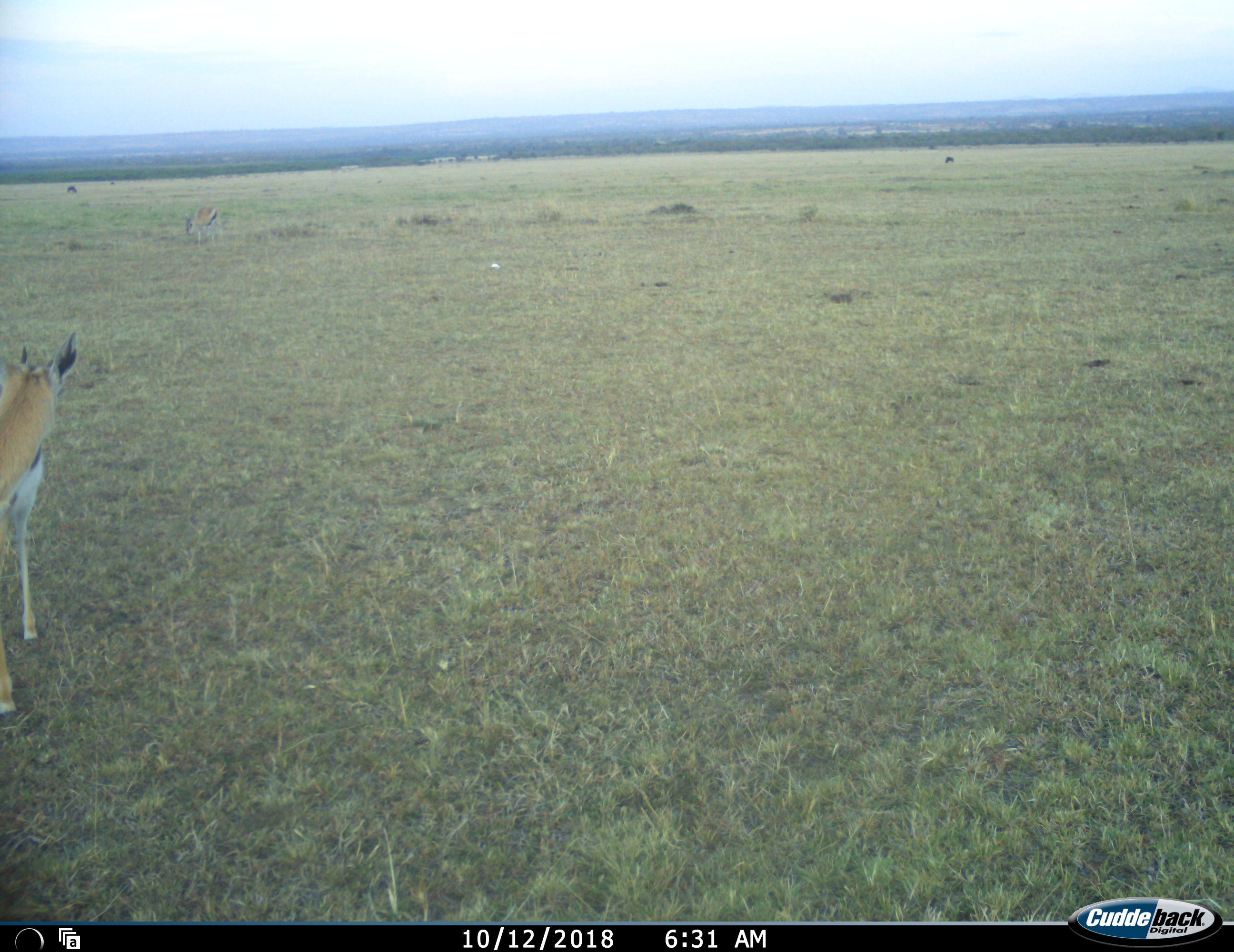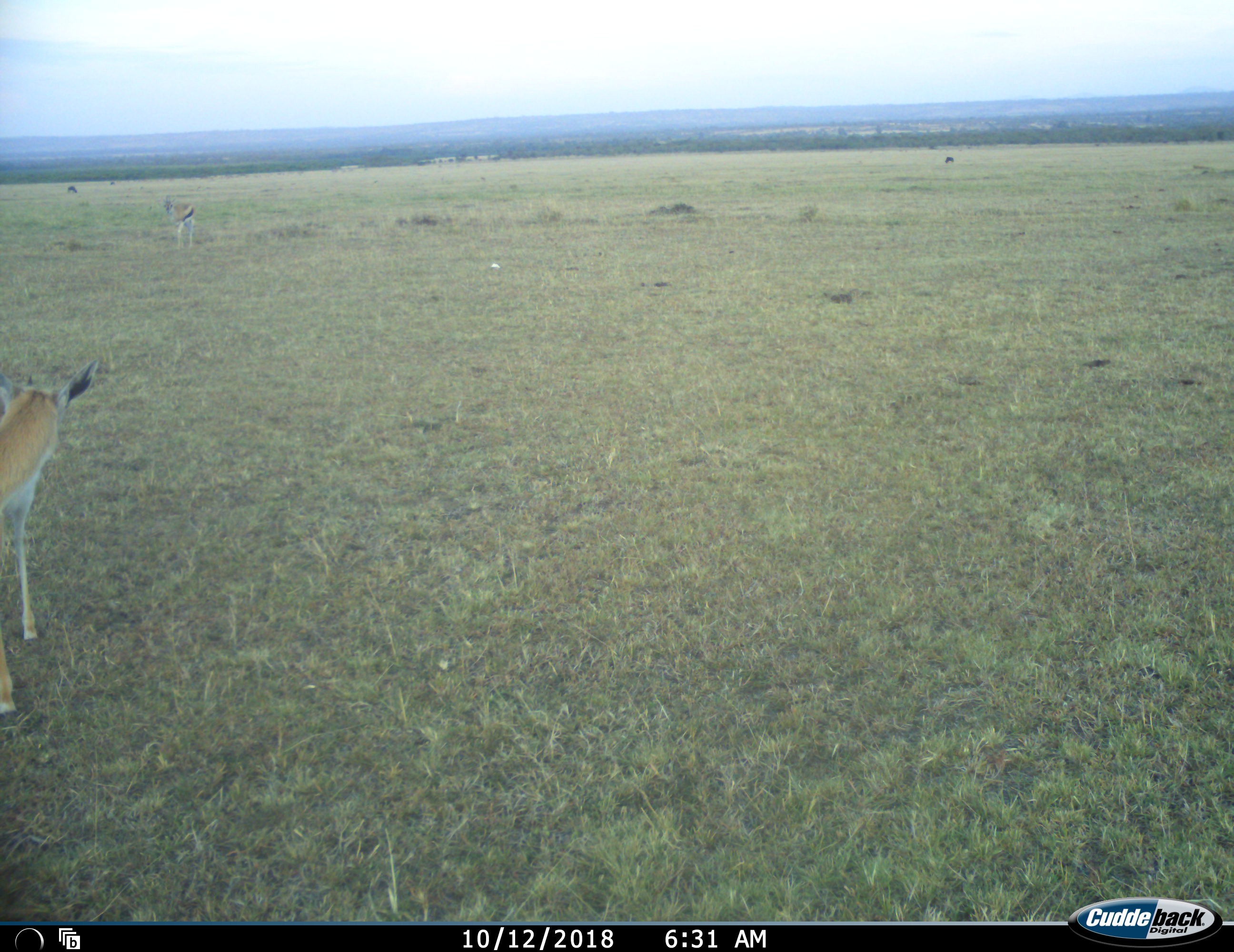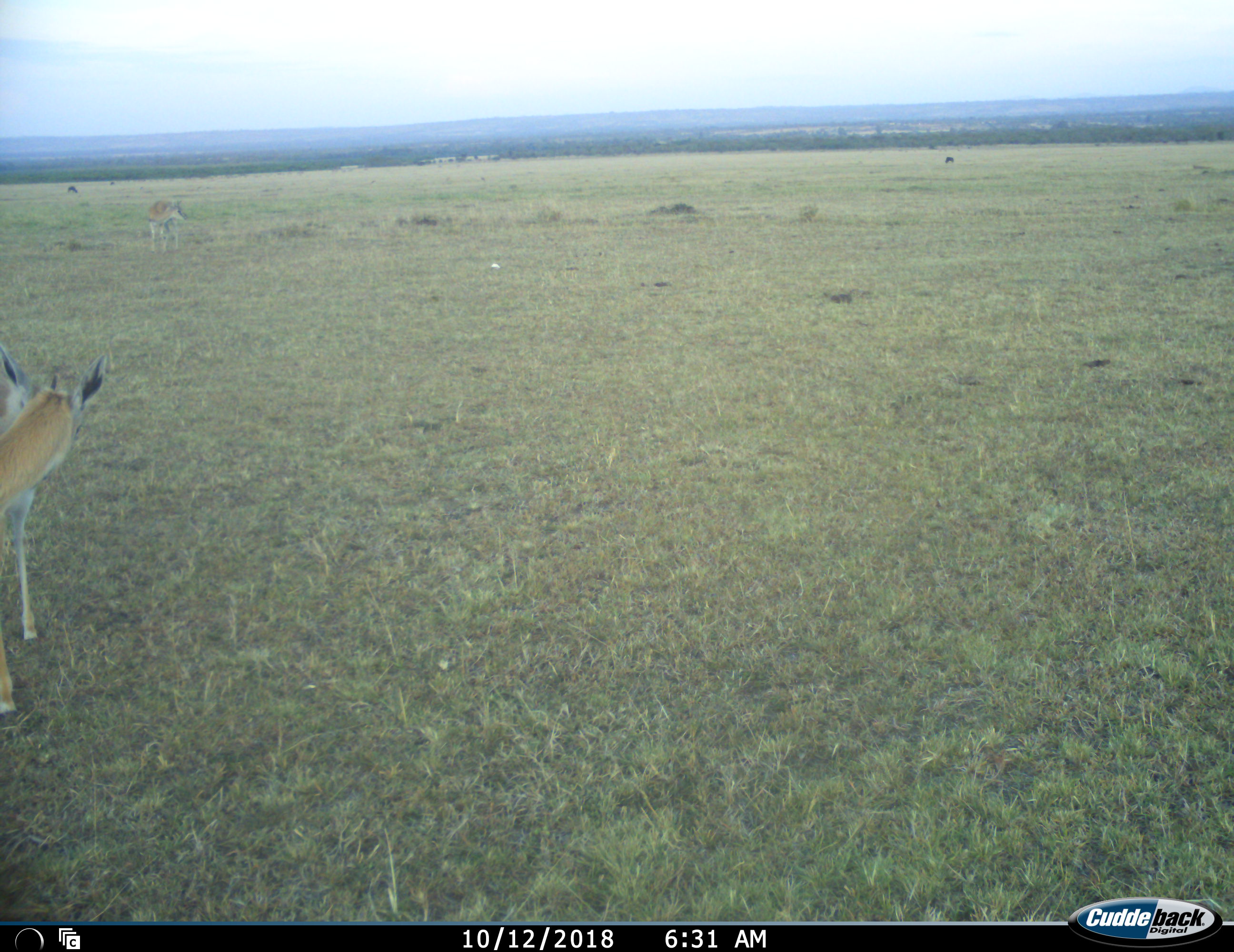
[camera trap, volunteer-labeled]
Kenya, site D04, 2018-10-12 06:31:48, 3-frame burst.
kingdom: Animalia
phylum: Chordata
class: Mammalia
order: Artiodactyla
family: Bovidae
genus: Eudorcas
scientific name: Eudorcas thomsonii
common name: thomson's gazelle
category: gazellethomsons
Gazellethomsons (thomson's gazelle) (Eudorcas thomsonii), count 2. Behavior (volunteer vote fractions): standing 43%, resting 0%, moving 29%, interacting 14%. Young present (vote fraction): 0%. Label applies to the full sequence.